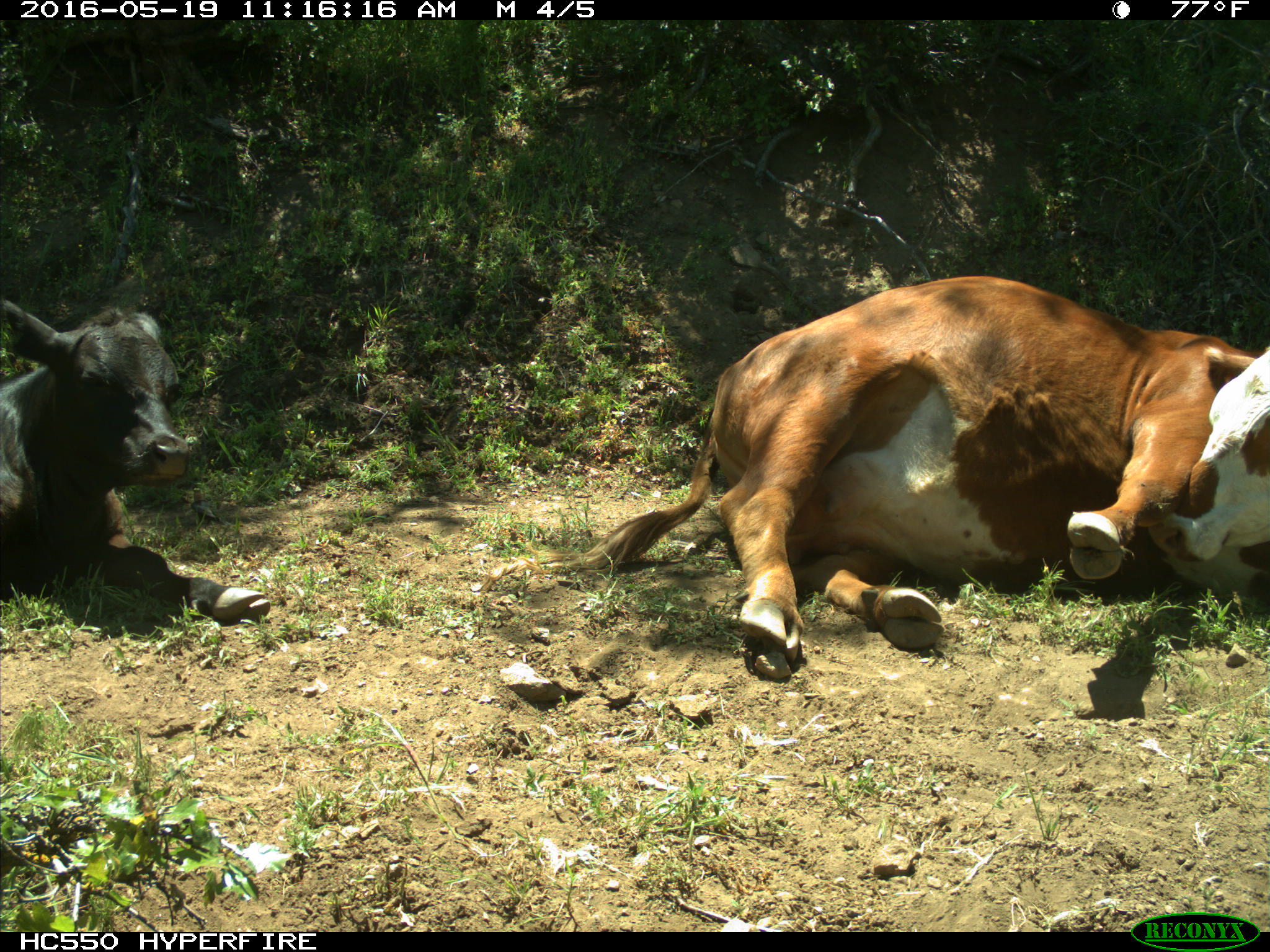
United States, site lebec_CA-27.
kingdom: Animalia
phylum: Chordata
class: Mammalia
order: Artiodactyla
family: Bovidae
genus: Bos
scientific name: Bos taurus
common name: domestic cow